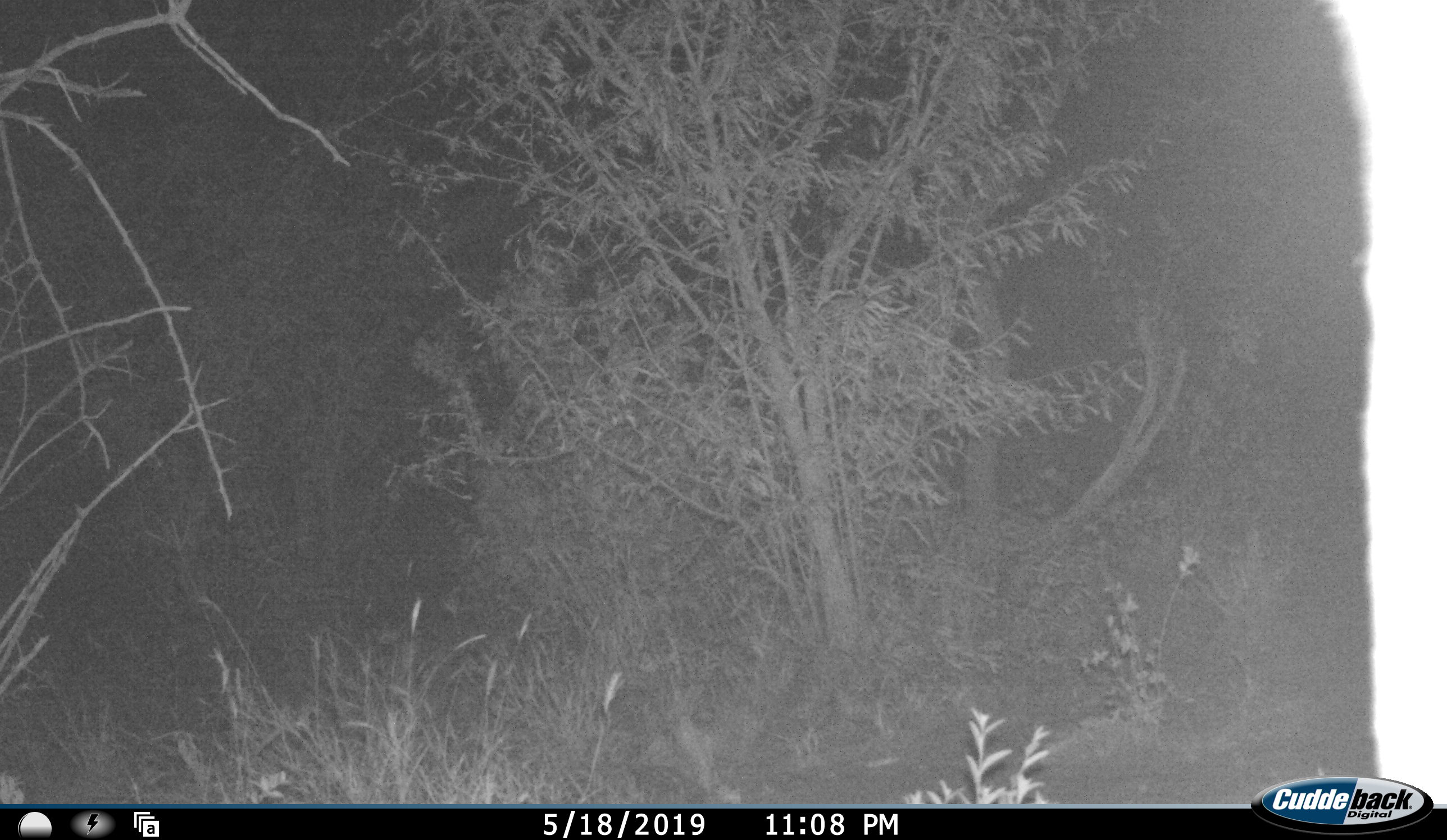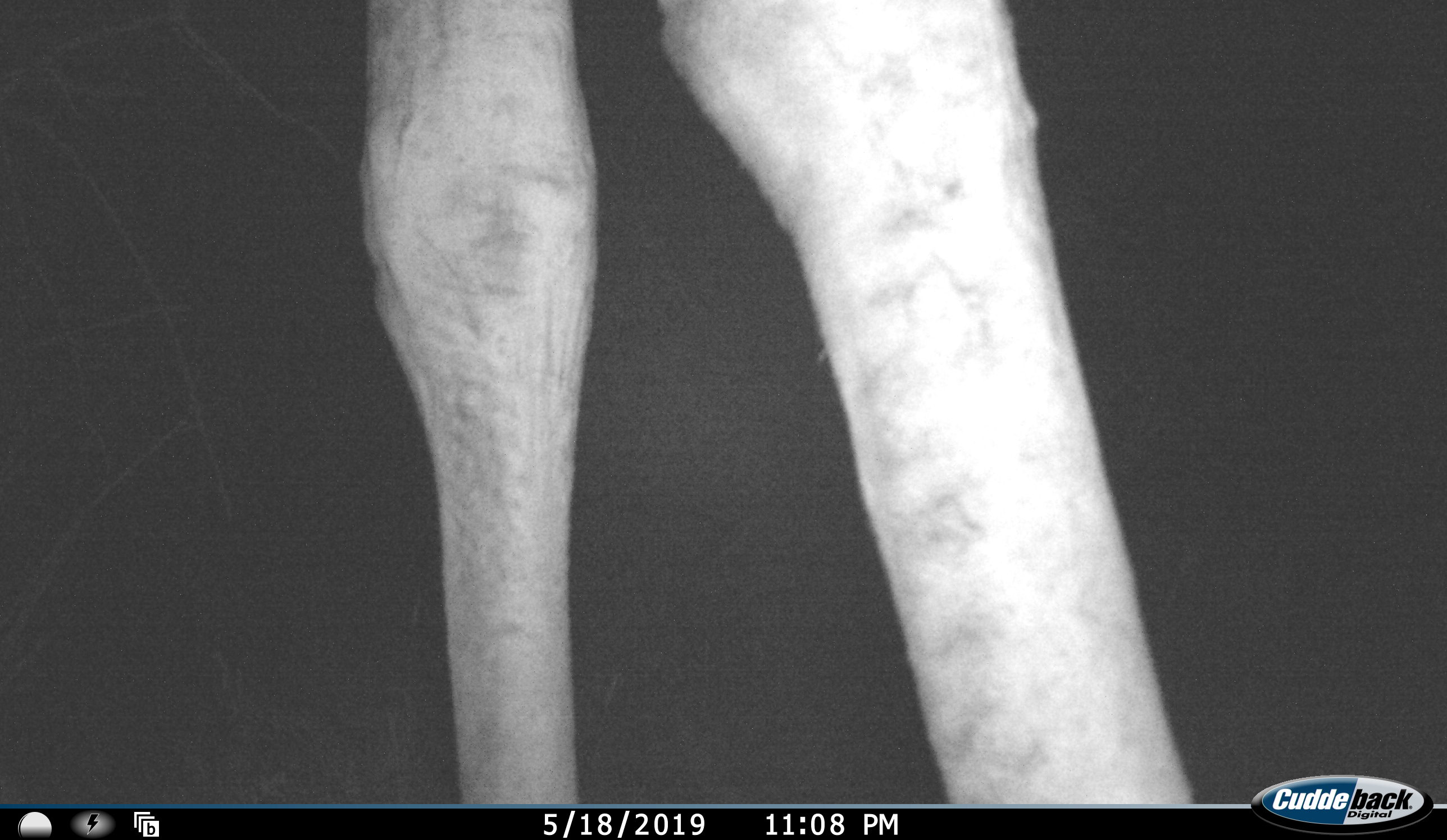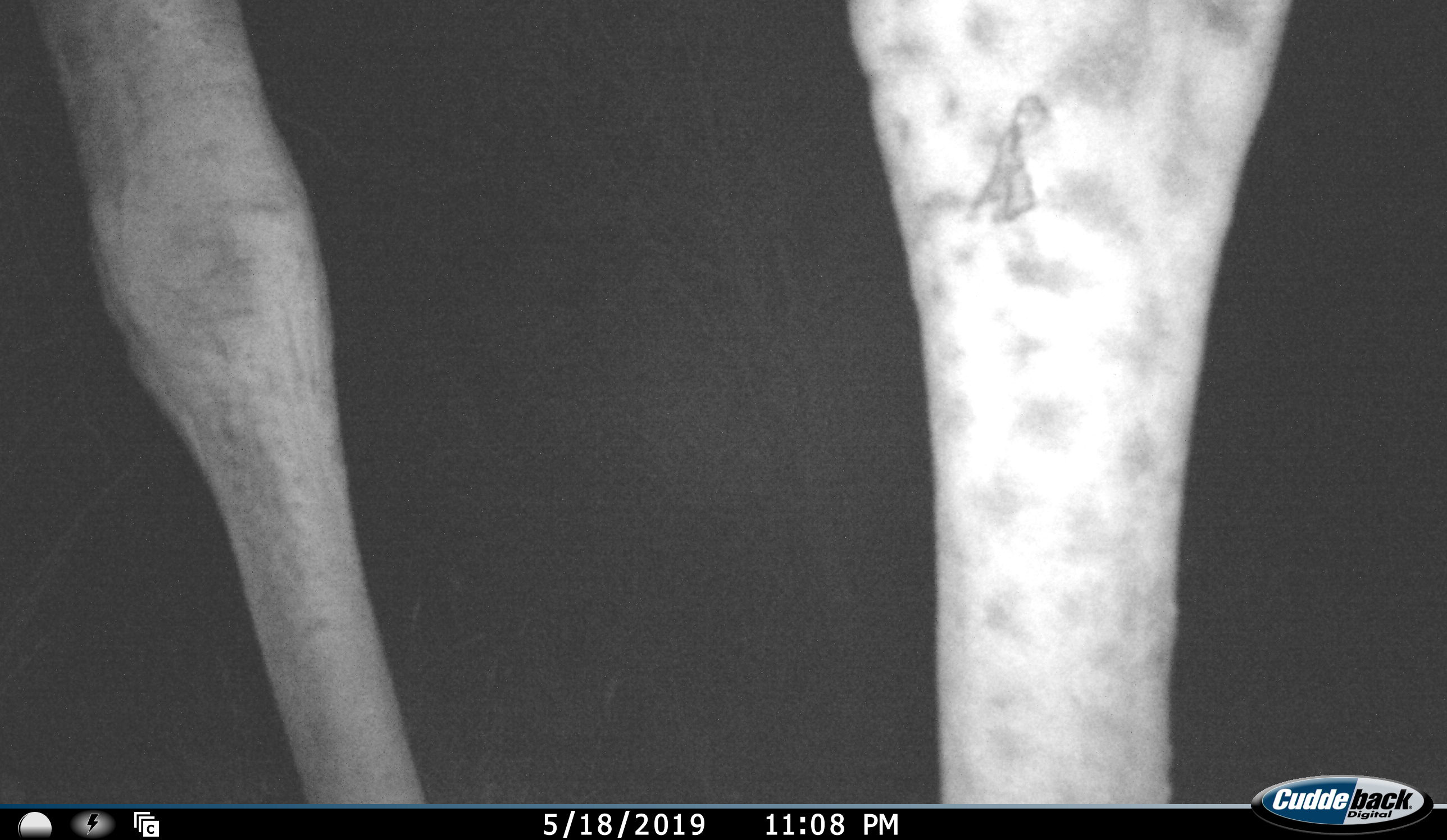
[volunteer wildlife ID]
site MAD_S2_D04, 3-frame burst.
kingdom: Animalia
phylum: Chordata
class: Mammalia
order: Artiodactyla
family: Giraffidae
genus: Giraffa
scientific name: Giraffa camelopardalis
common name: giraffe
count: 1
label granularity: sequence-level